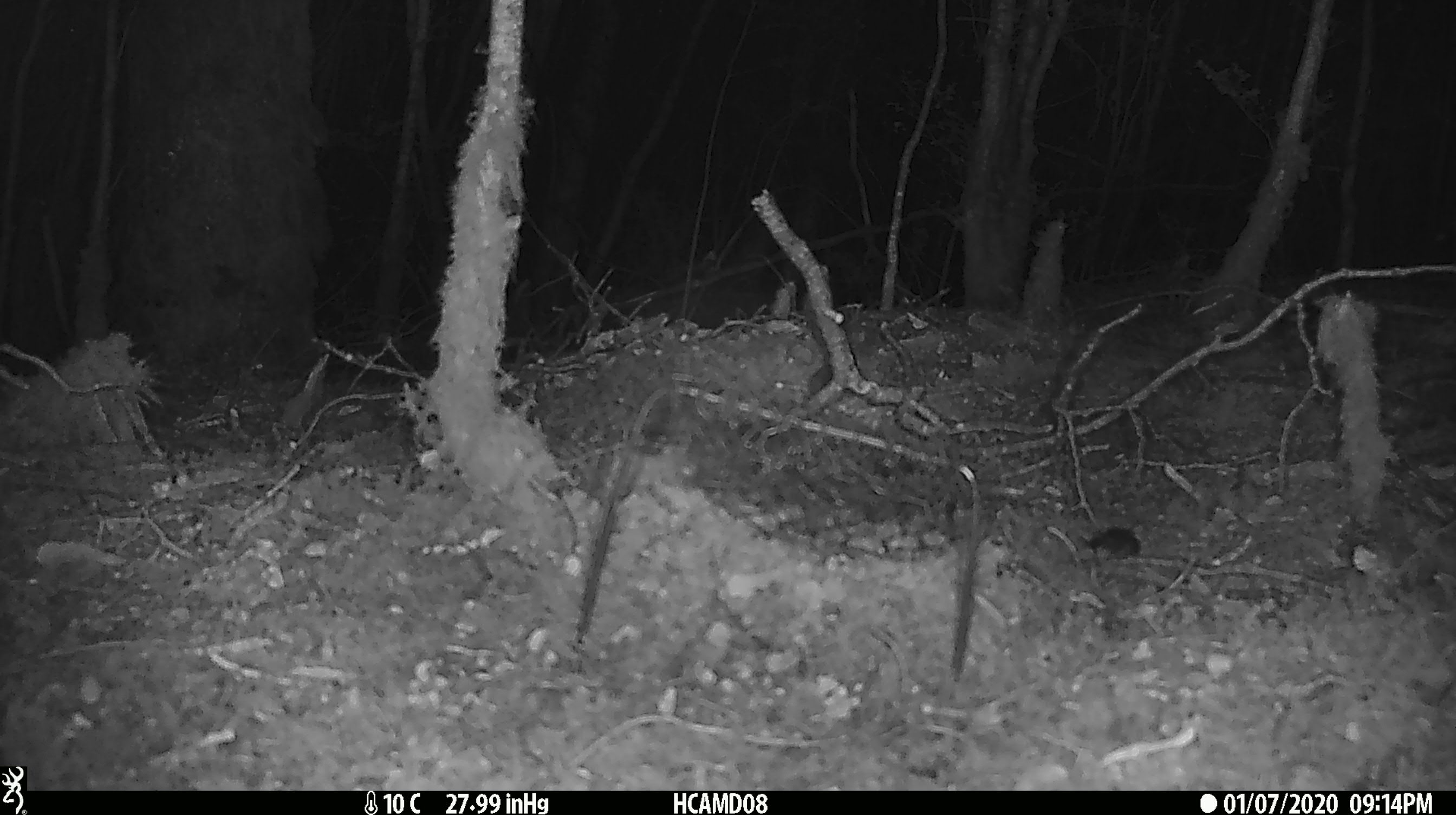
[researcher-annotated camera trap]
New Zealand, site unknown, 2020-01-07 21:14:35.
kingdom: Animalia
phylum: Chordata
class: Mammalia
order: Rodentia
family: Muridae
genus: Mus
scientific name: Mus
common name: mouse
Mouse (Mus).